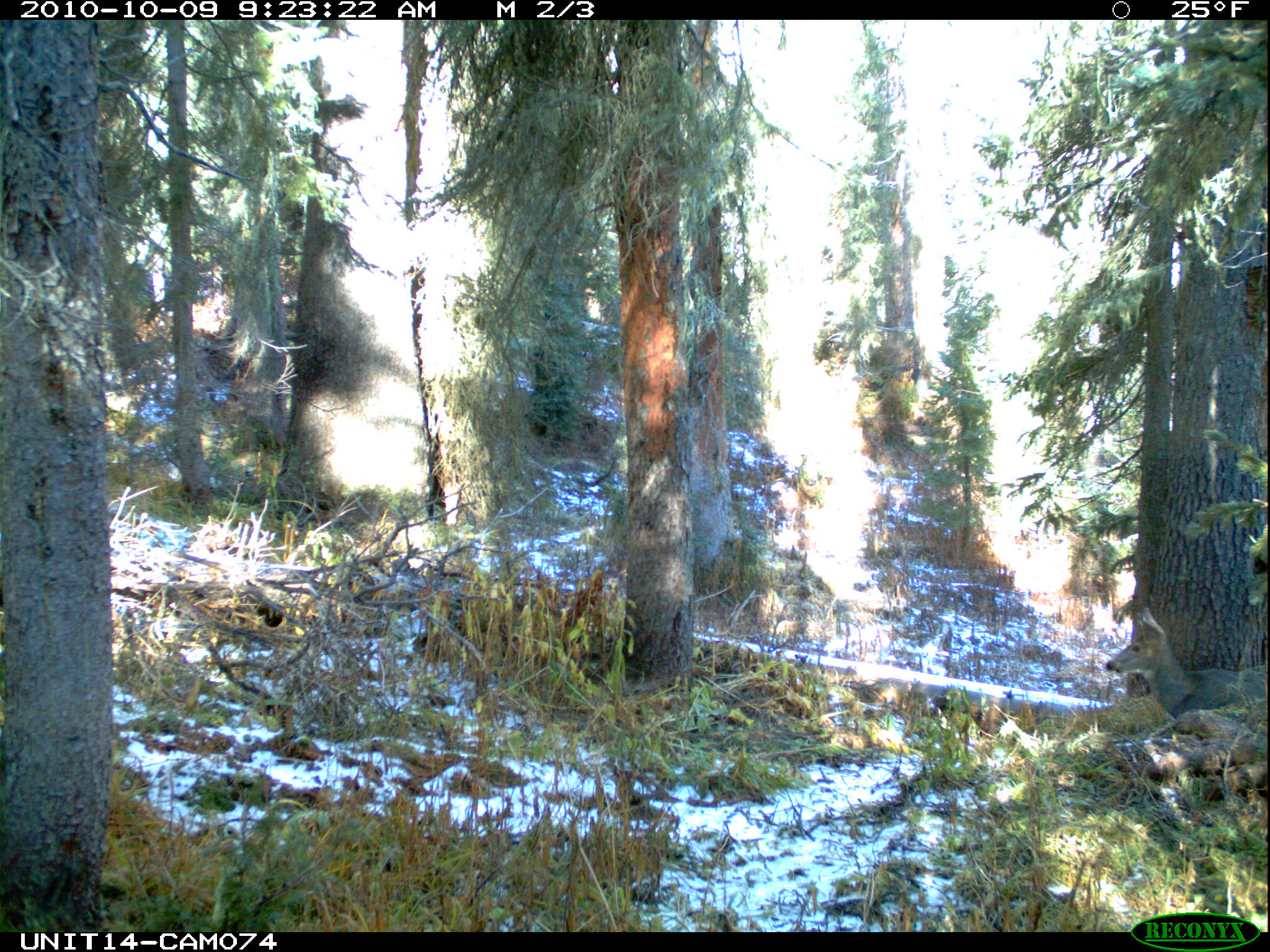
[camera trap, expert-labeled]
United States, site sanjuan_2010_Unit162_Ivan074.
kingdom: Animalia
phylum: Chordata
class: Mammalia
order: Artiodactyla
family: Cervidae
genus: Odocoileus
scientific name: Odocoileus hemionus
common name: mule deer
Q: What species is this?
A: Odocoileus hemionus (mule deer).